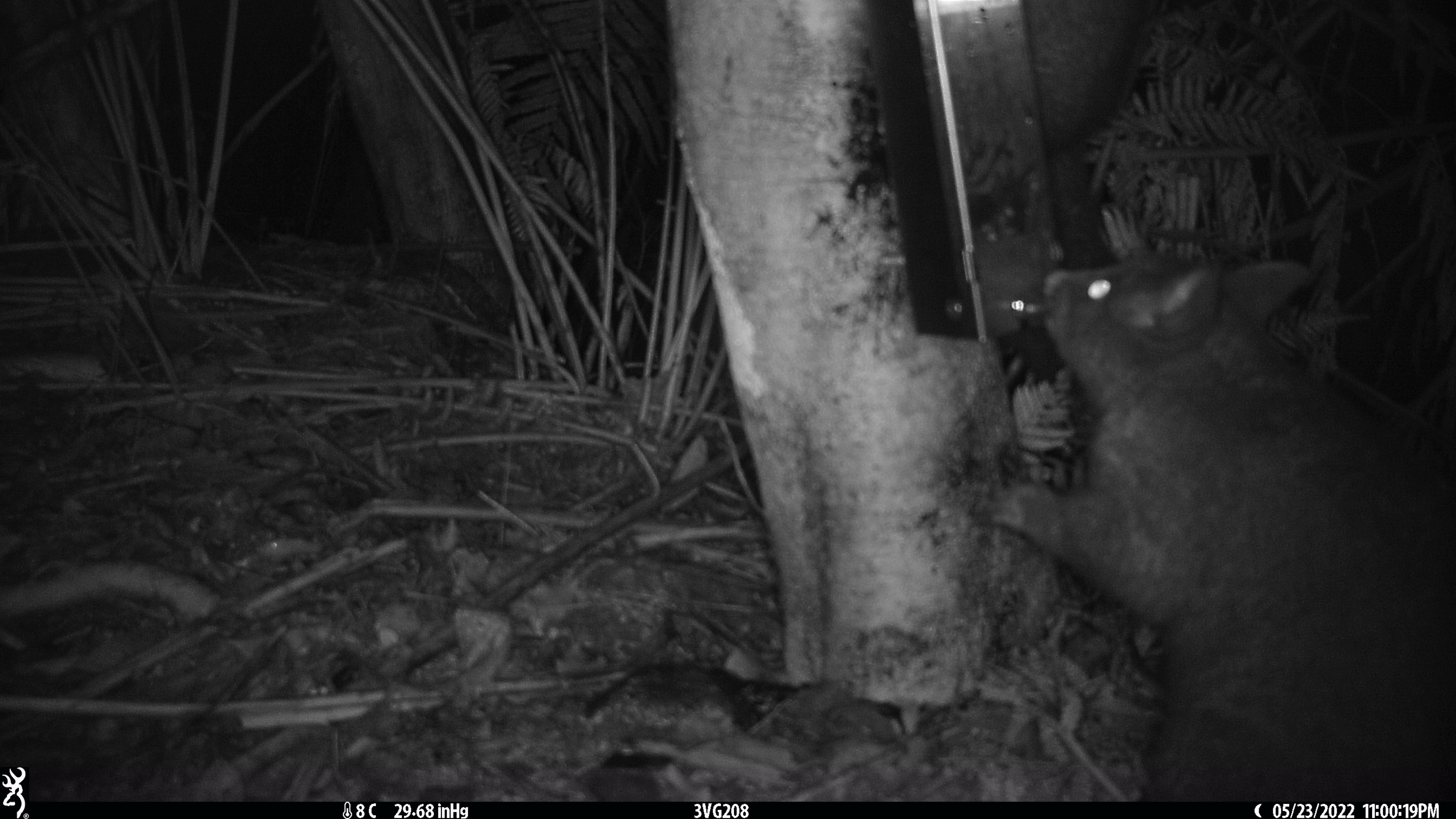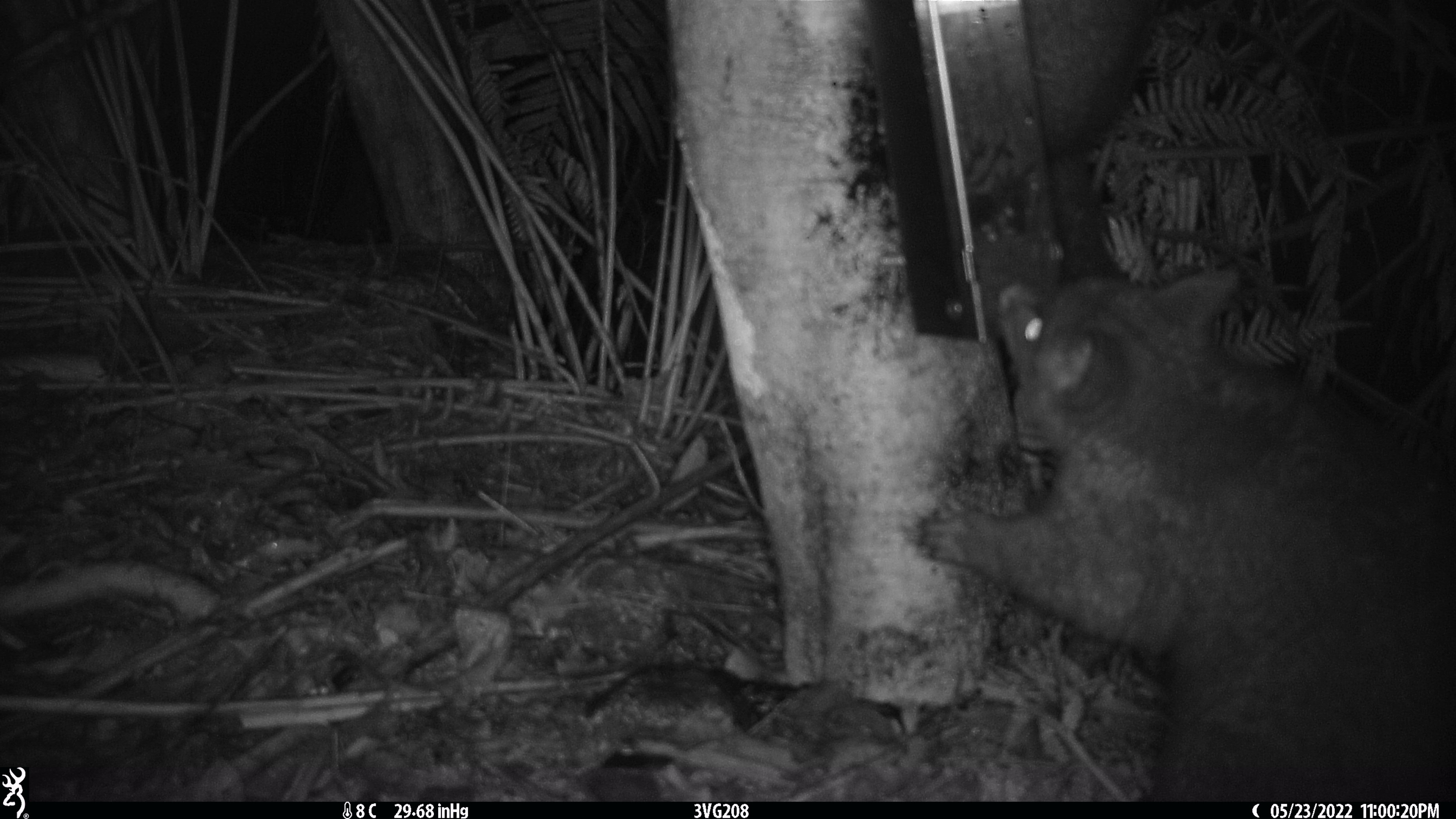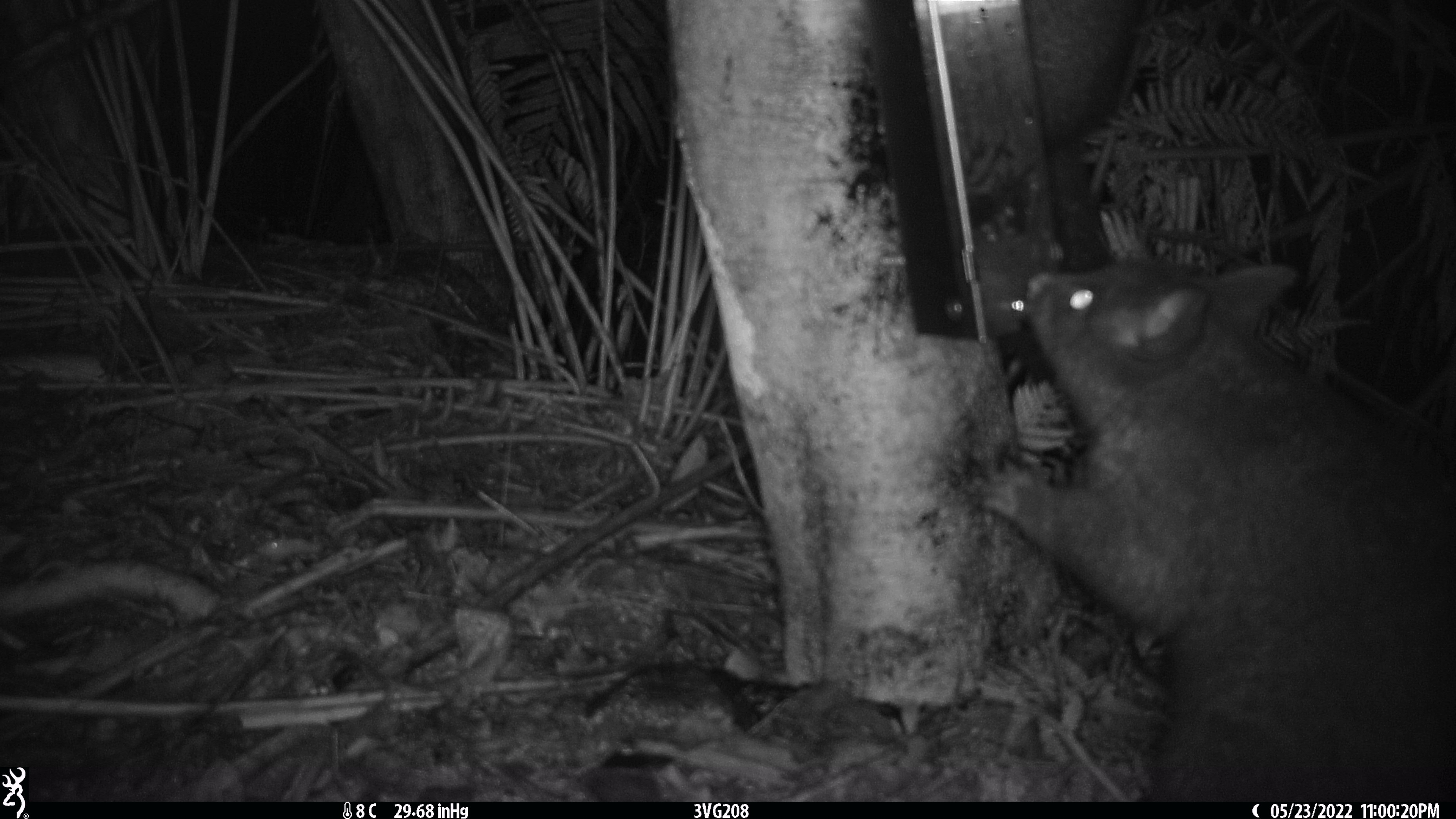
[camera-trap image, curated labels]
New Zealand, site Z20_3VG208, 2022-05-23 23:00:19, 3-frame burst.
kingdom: Animalia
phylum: Chordata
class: Mammalia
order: Diprotodontia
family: Phalangeridae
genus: Trichosurus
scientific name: Trichosurus vulpecula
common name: common brushtail possum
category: possum